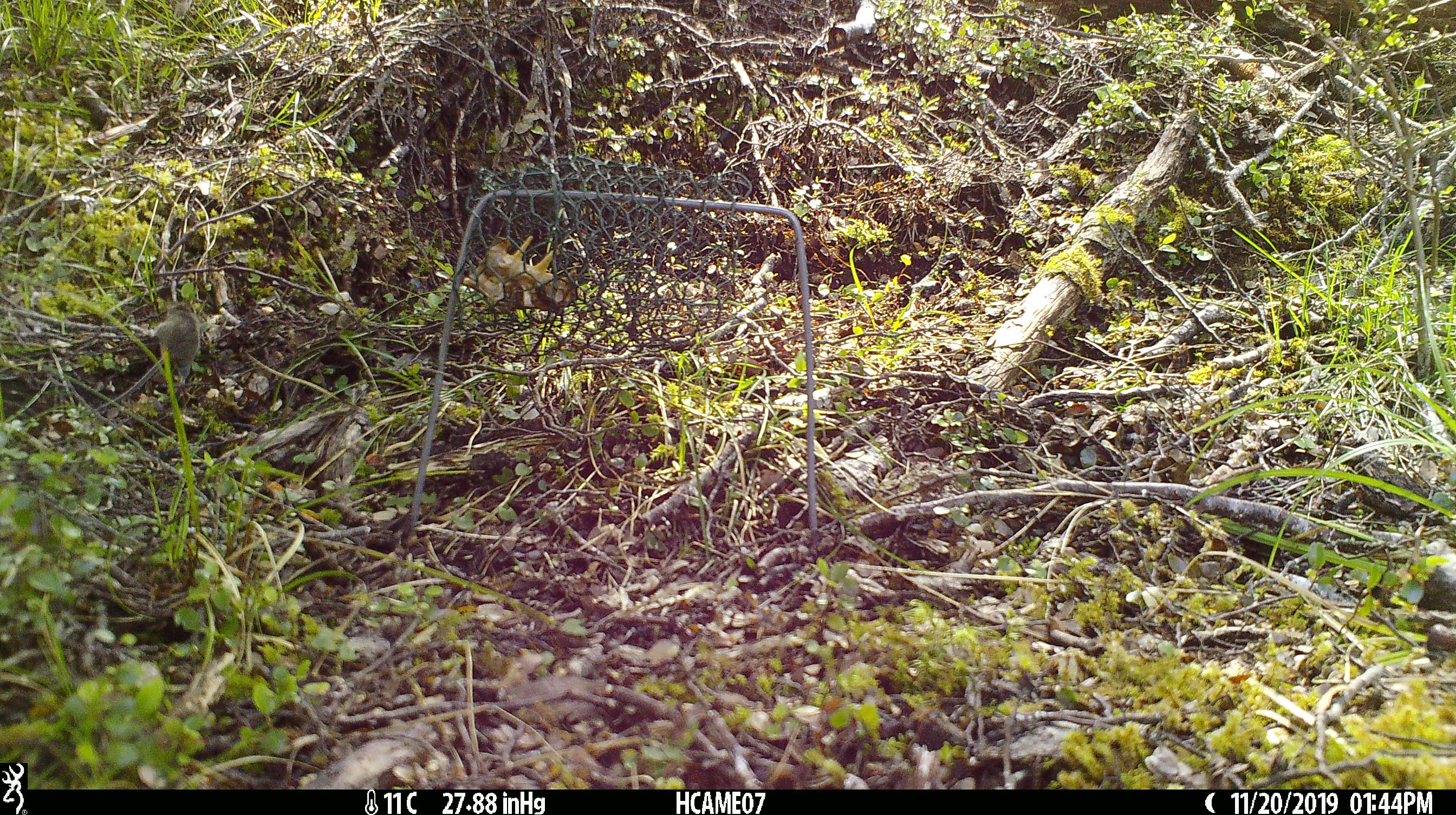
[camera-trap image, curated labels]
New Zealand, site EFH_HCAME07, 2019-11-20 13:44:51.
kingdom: Animalia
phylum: Chordata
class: Mammalia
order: Rodentia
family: Muridae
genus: Mus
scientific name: Mus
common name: mouse